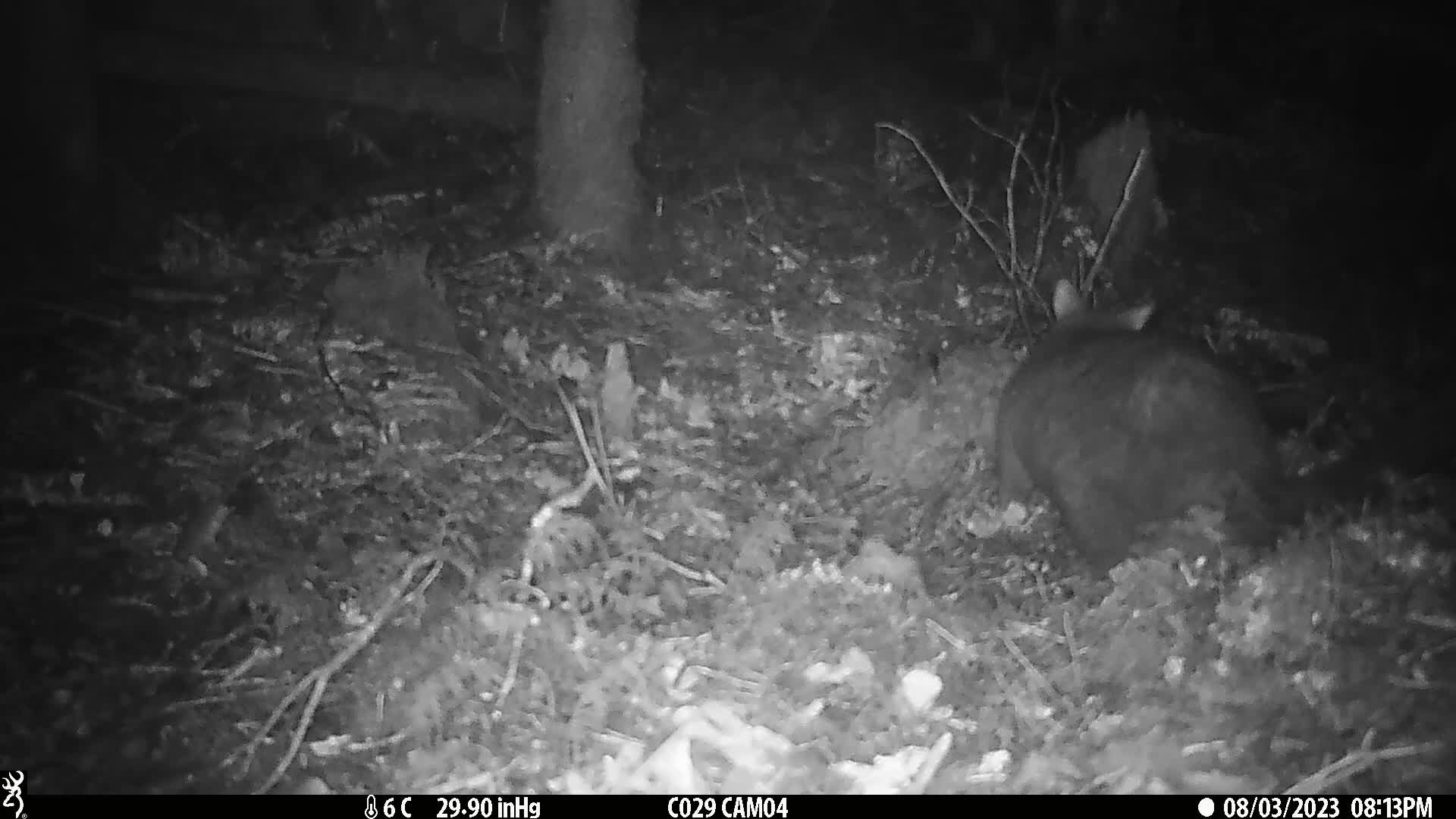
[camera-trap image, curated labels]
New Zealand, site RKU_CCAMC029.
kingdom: Animalia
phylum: Chordata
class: Mammalia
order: Diprotodontia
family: Phalangeridae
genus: Trichosurus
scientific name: Trichosurus vulpecula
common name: common brushtail possum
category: possum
Possum (common brushtail possum) (Trichosurus vulpecula).